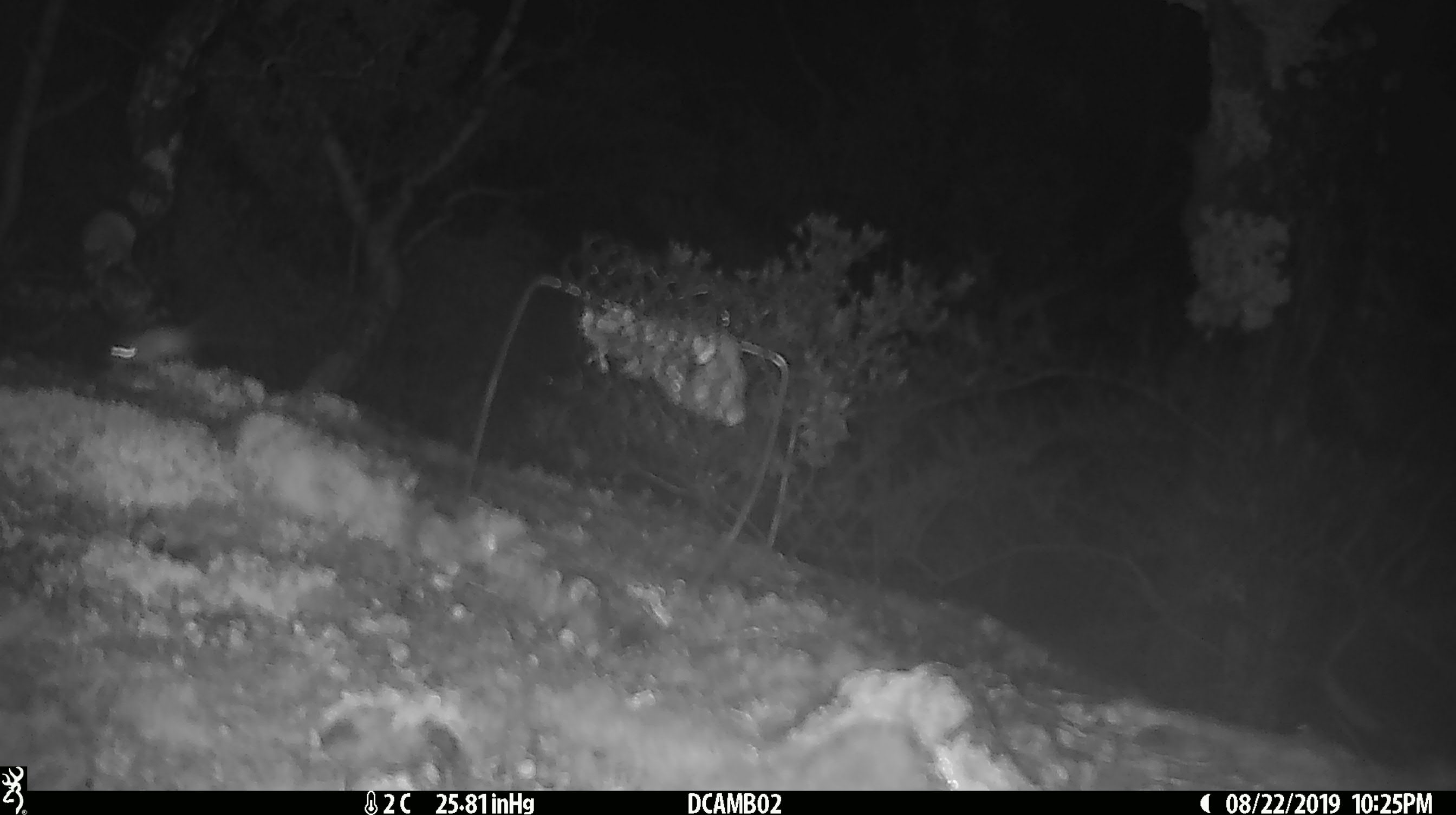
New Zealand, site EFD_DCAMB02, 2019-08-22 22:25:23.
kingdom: Animalia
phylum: Chordata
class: Mammalia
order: Rodentia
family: Muridae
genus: Mus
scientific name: Mus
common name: mouse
Mouse (Mus).